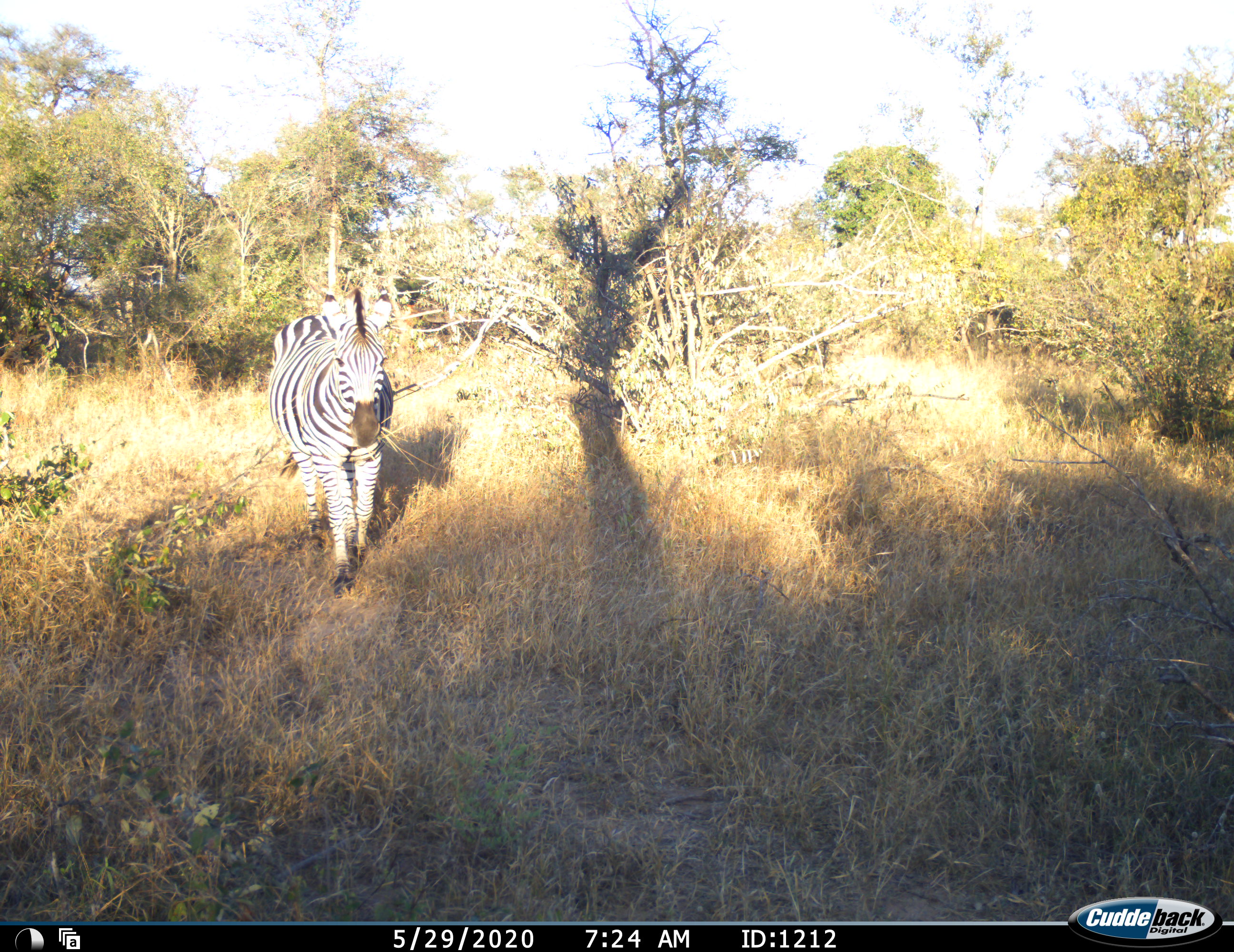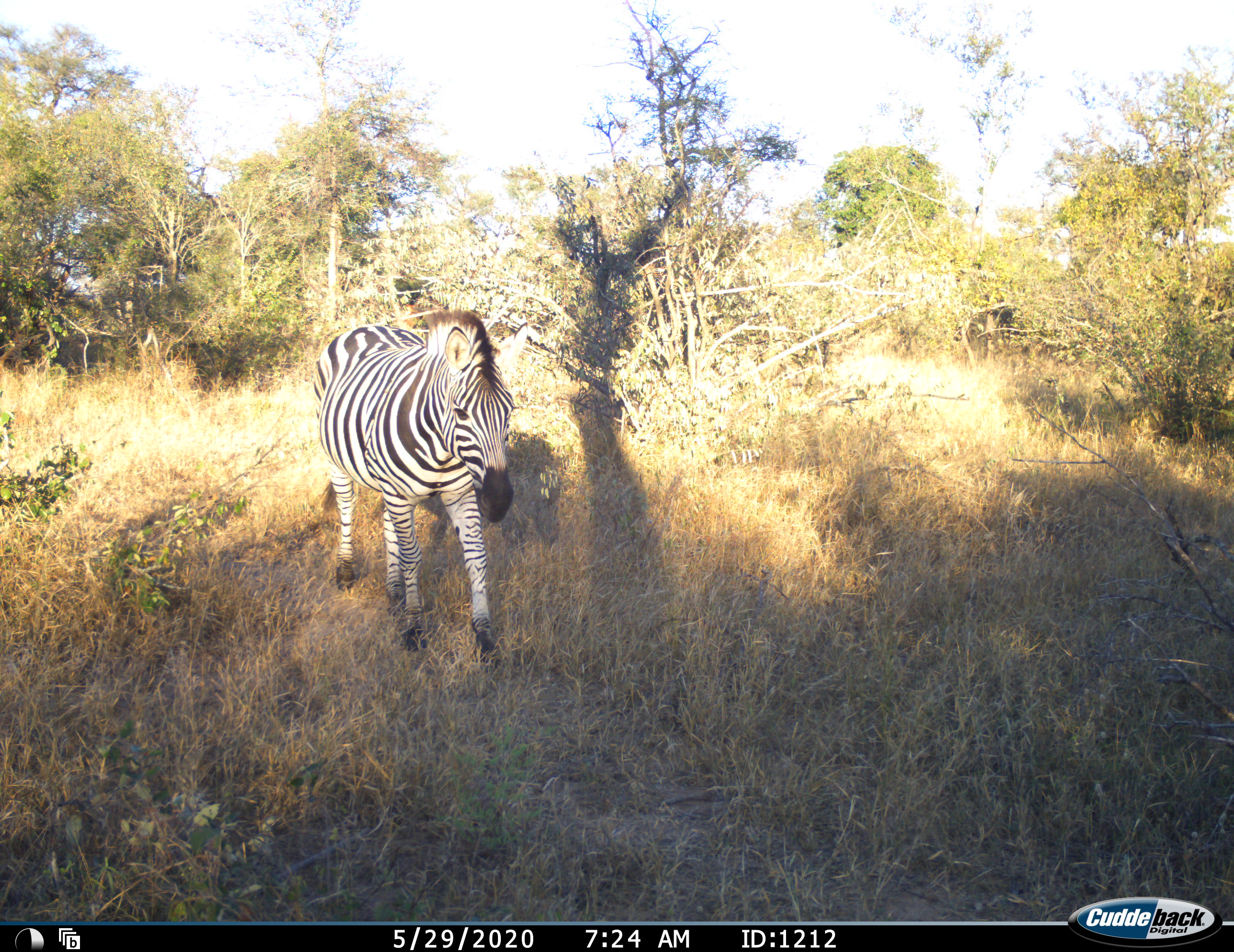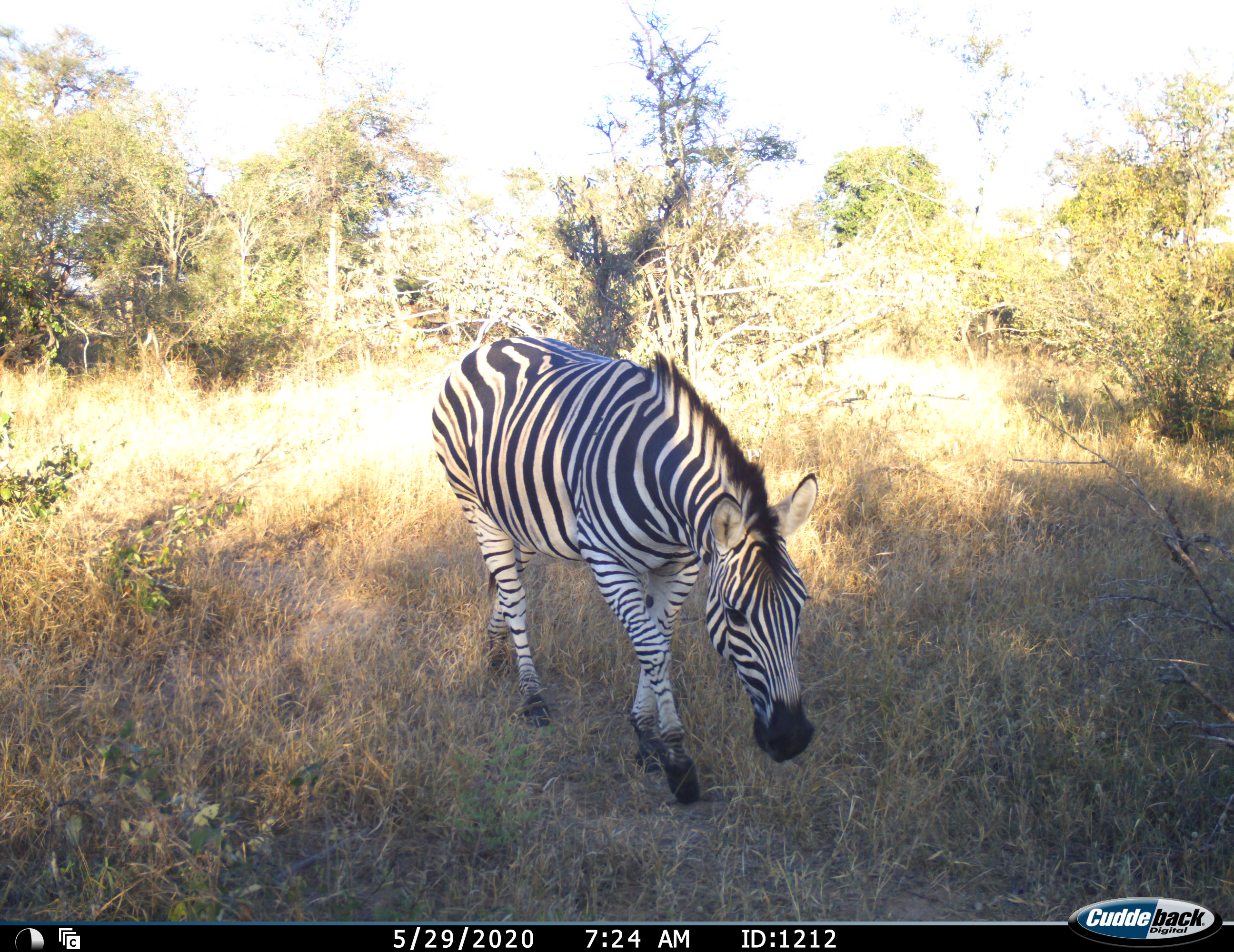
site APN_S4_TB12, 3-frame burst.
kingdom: Animalia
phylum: Chordata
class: Mammalia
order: Perissodactyla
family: Equidae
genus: Equus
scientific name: Equus quagga burchellii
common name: burchell's zebra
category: zebraburchells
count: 1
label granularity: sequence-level